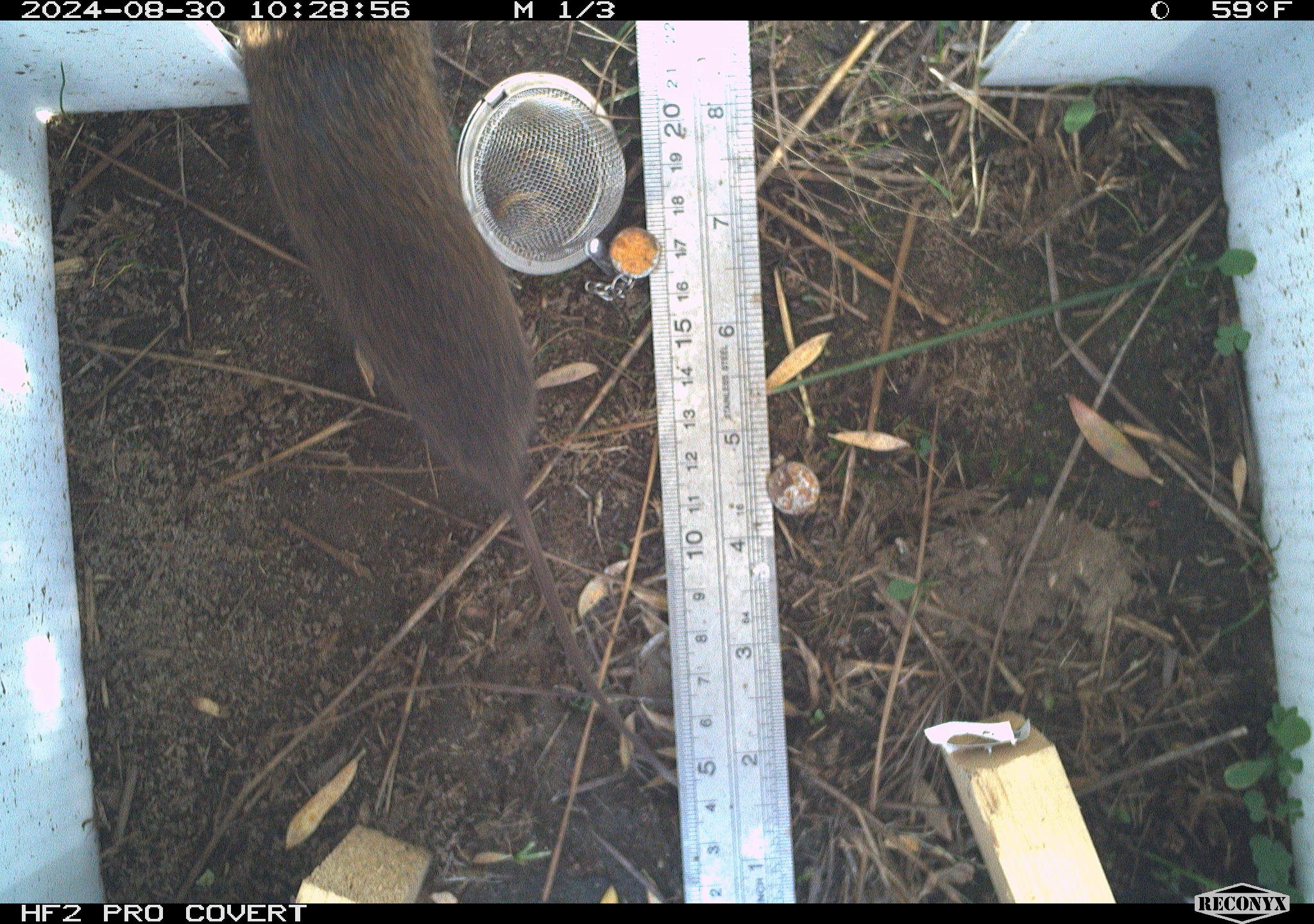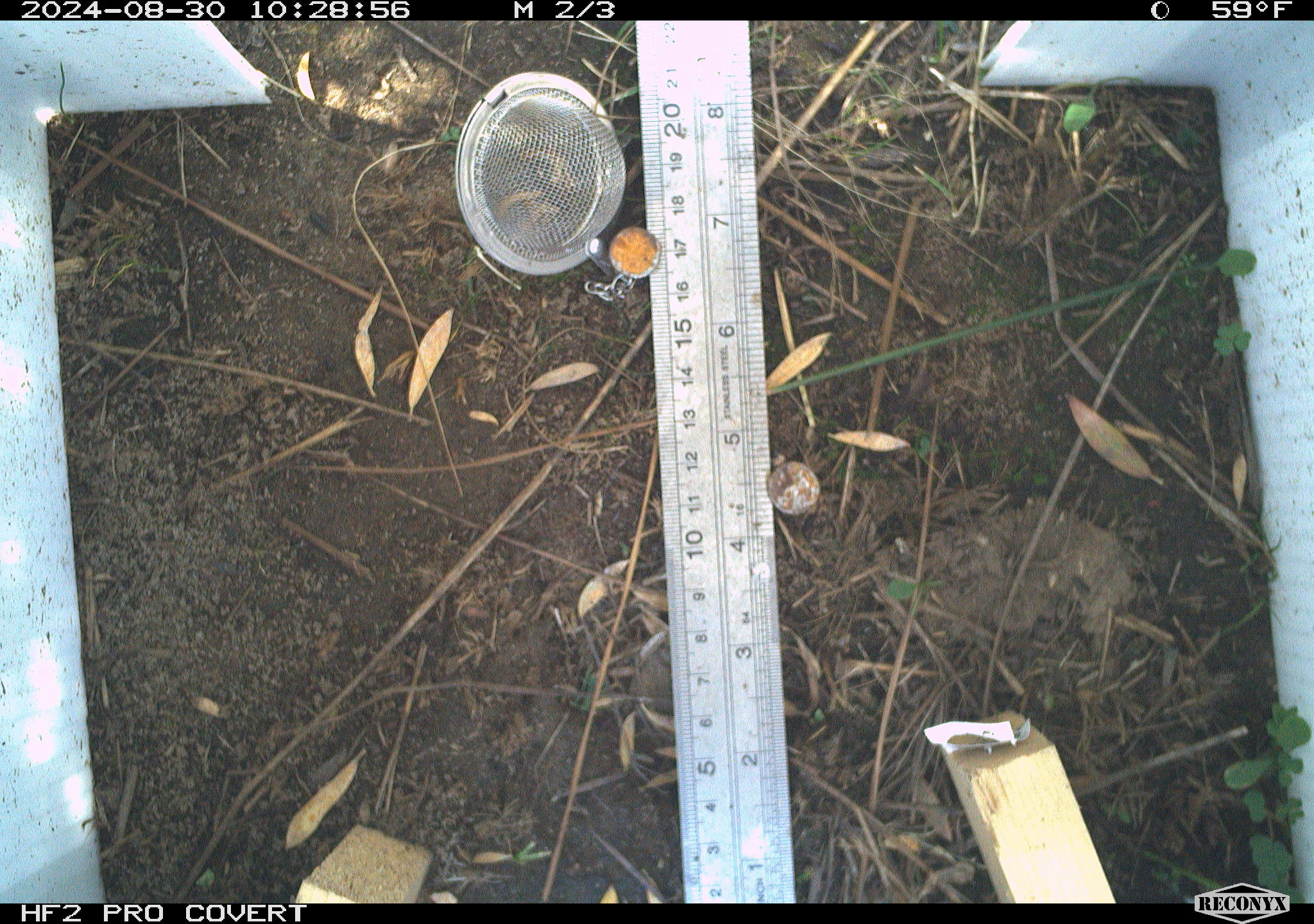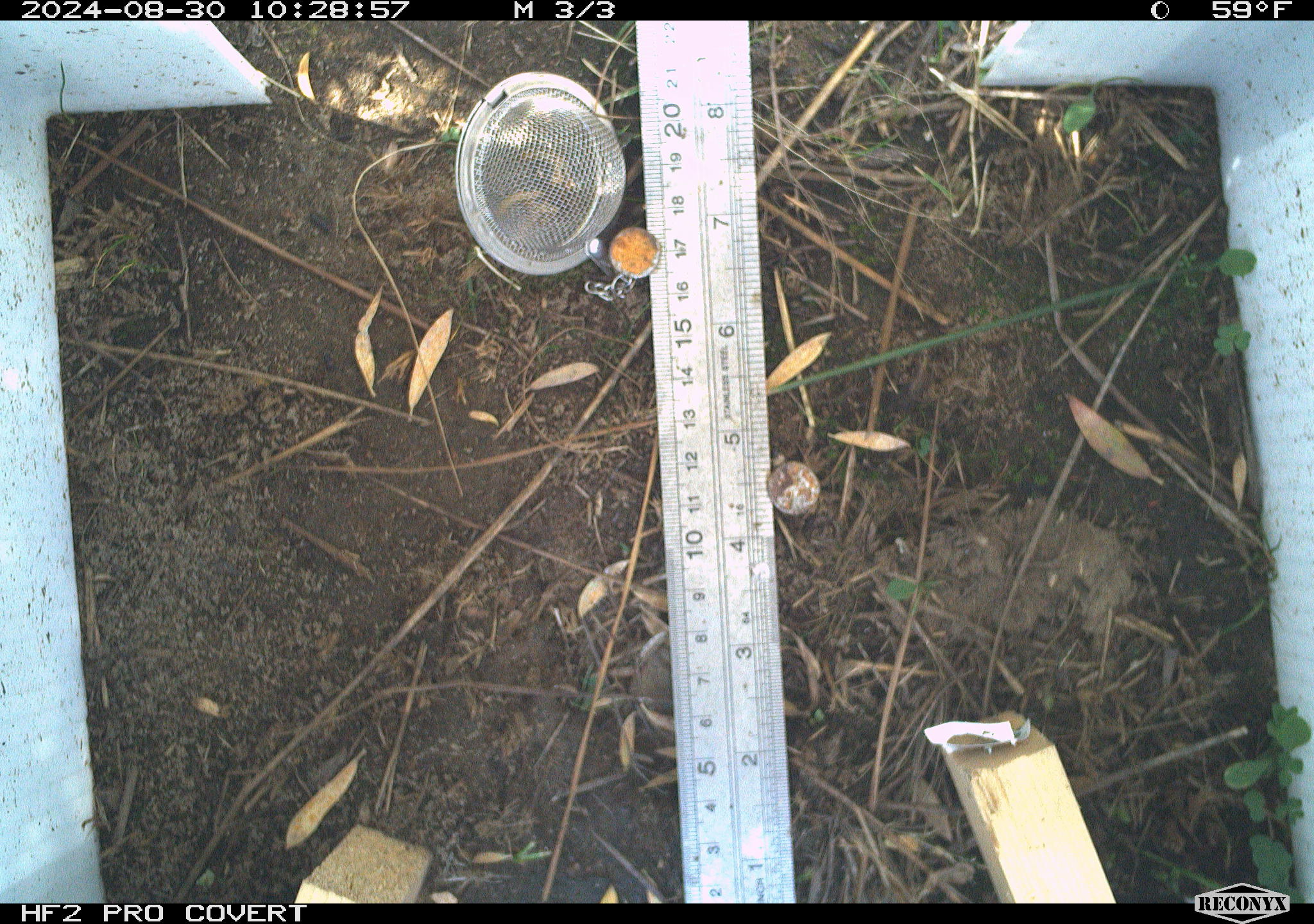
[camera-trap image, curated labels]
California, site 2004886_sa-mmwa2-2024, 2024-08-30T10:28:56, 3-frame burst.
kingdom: Animalia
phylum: Chordata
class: Mammalia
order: Rodentia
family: Cricetidae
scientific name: Arvicolinae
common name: voles, lemmings, and muskrats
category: arvicolinae subfamily